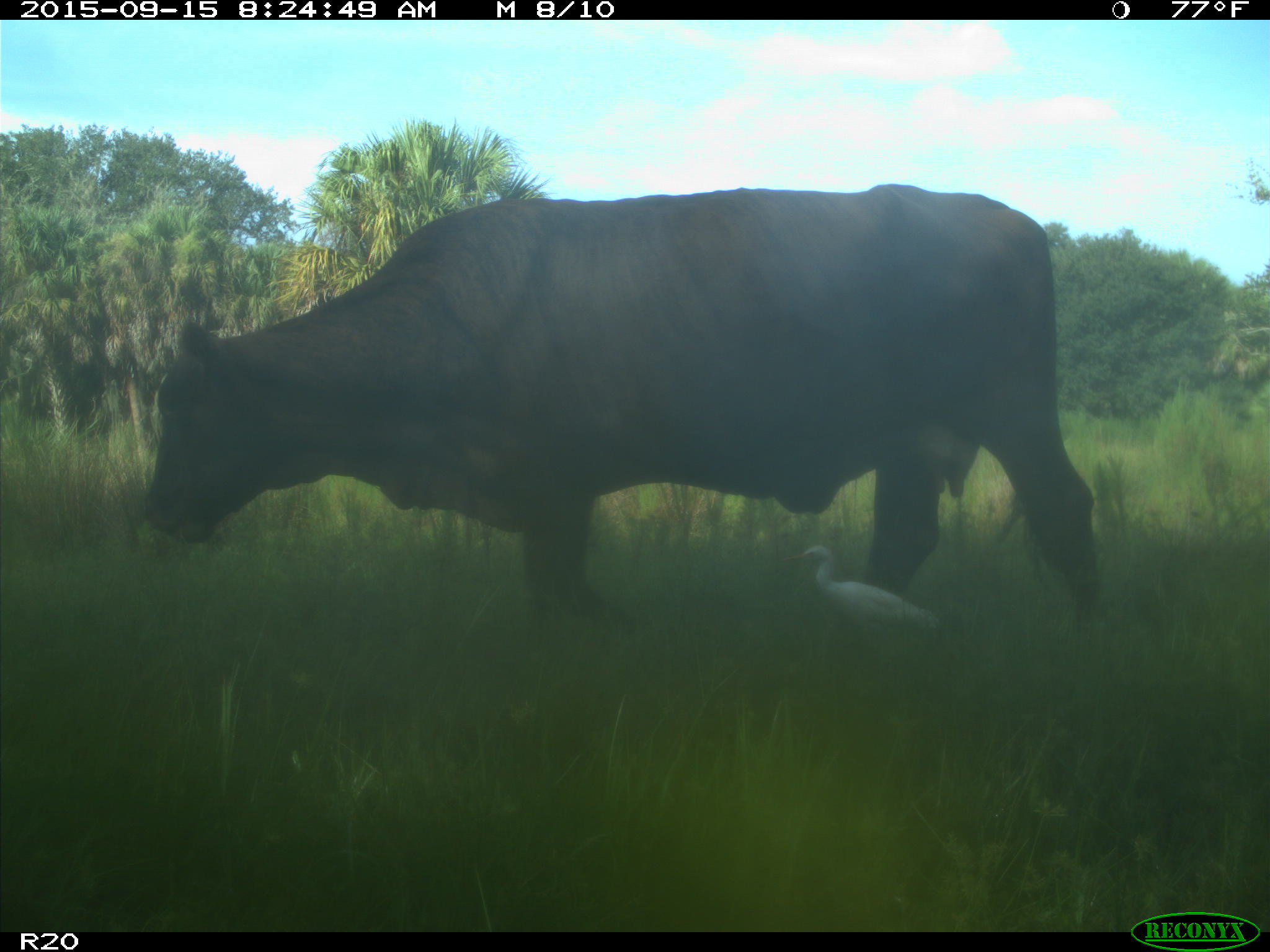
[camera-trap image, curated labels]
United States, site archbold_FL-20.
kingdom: Animalia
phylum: Chordata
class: Mammalia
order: Artiodactyla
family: Bovidae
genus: Bos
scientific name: Bos taurus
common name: domestic cow